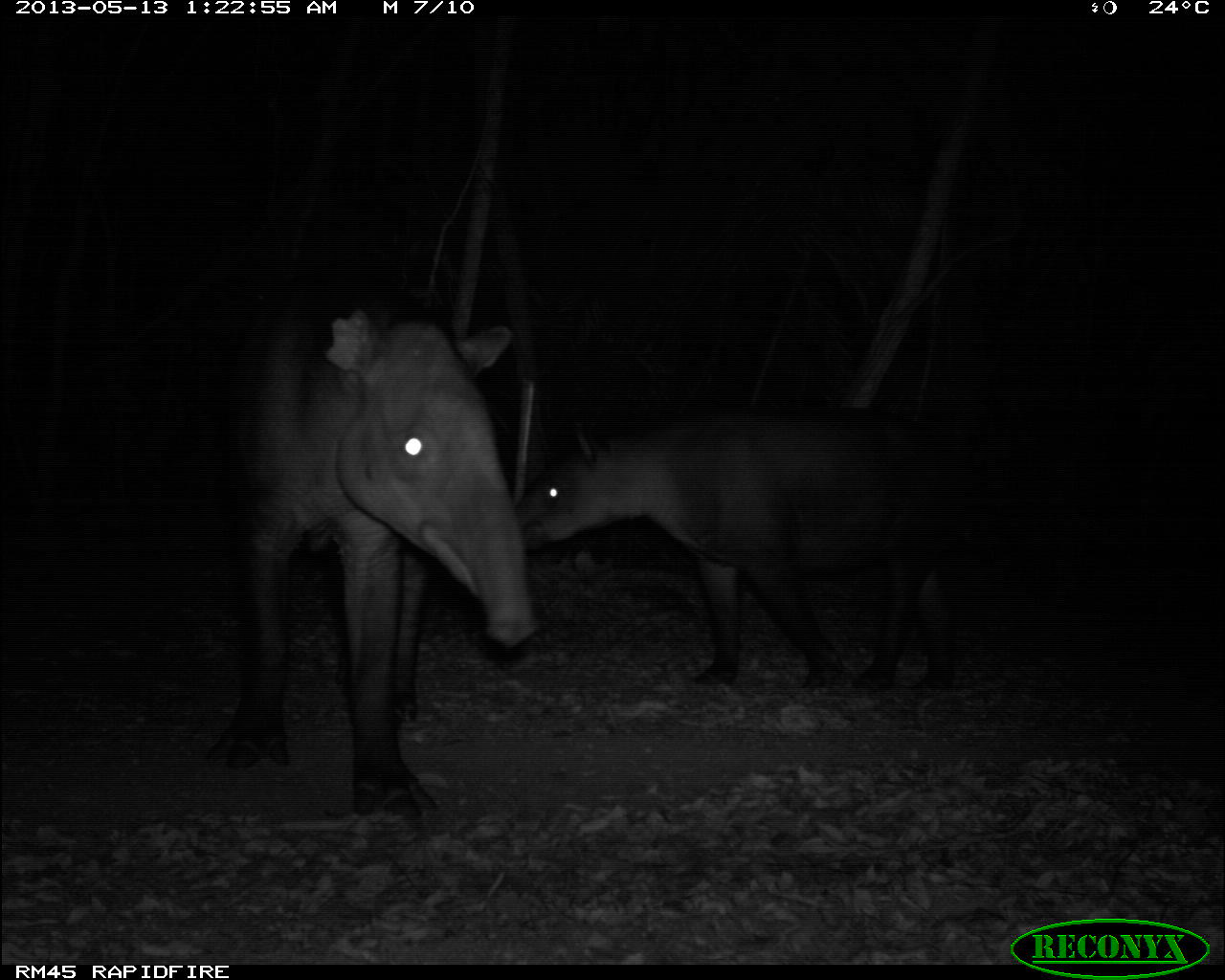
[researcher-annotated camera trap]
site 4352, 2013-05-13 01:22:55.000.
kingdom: Animalia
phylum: Chordata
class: Mammalia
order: Perissodactyla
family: Tapiridae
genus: Tapirus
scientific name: Tapirus bairdii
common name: baird's tapir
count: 2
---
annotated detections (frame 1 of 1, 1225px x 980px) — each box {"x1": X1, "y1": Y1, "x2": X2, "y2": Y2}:
tapirus bairdii: {"x1": 204, "y1": 265, "x2": 539, "y2": 823}; {"x1": 513, "y1": 402, "x2": 970, "y2": 700}